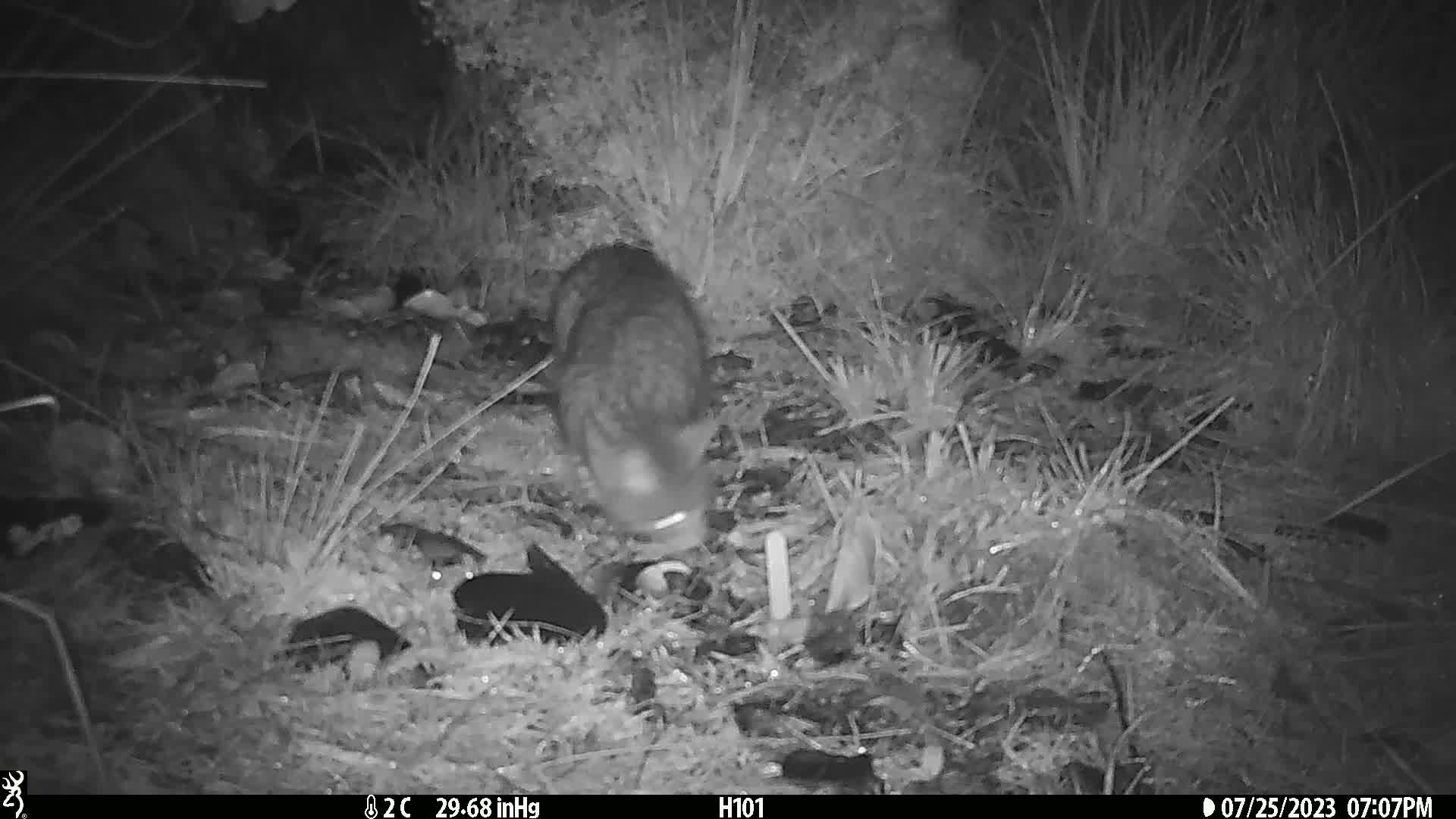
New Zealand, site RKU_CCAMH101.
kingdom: Animalia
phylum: Chordata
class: Mammalia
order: Carnivora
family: Felidae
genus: Felis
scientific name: Felis catus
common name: domestic cat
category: cat